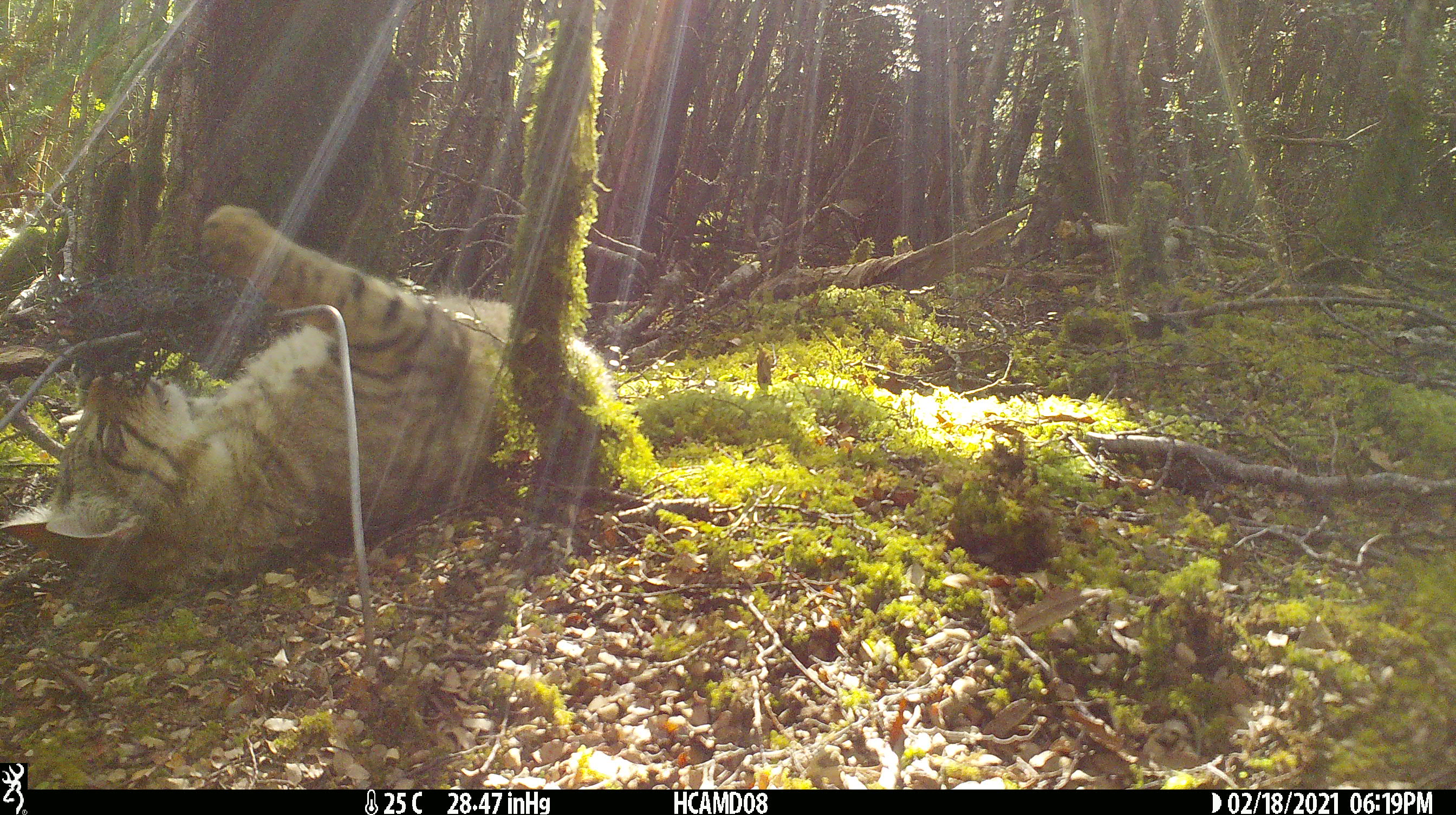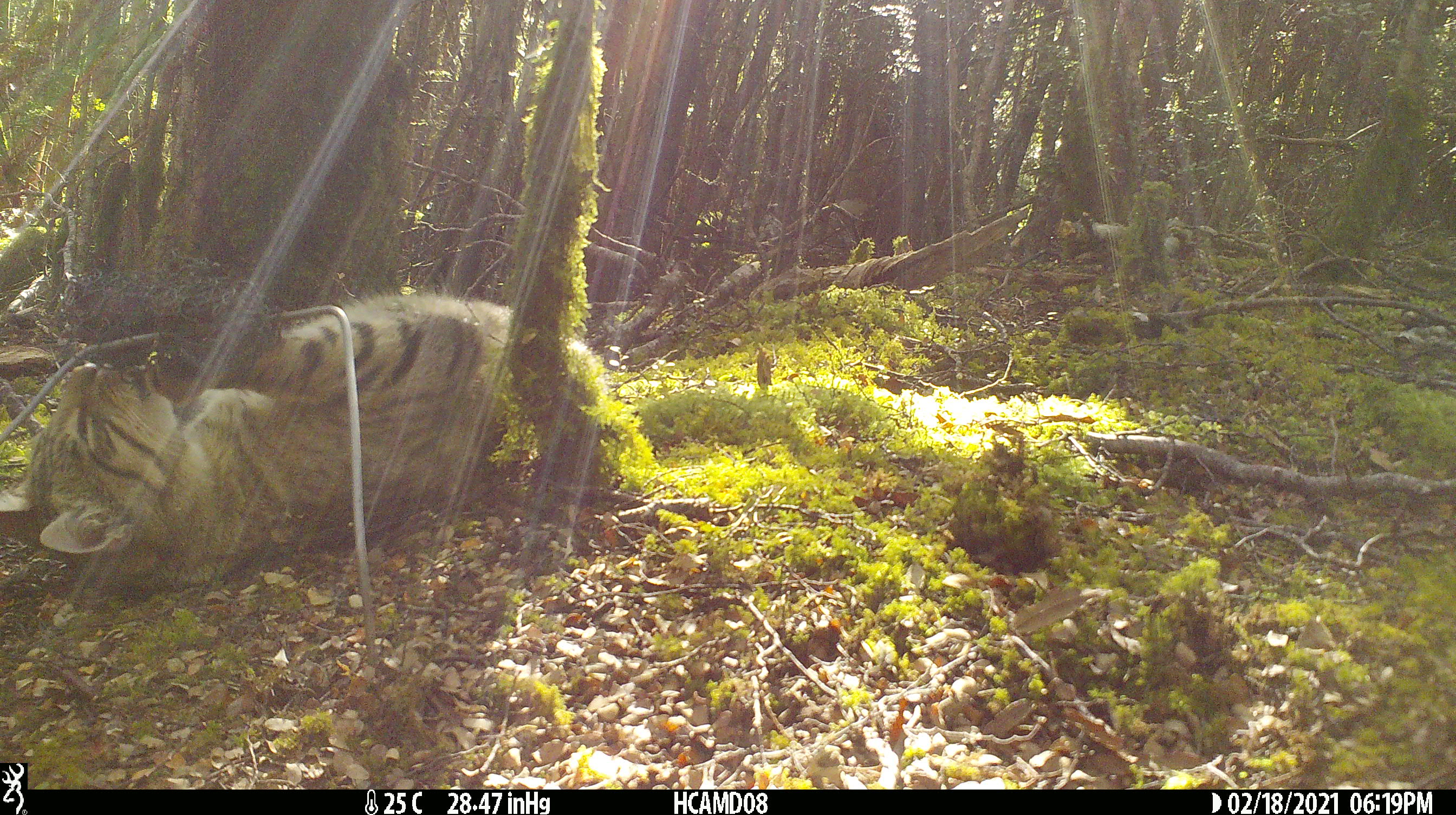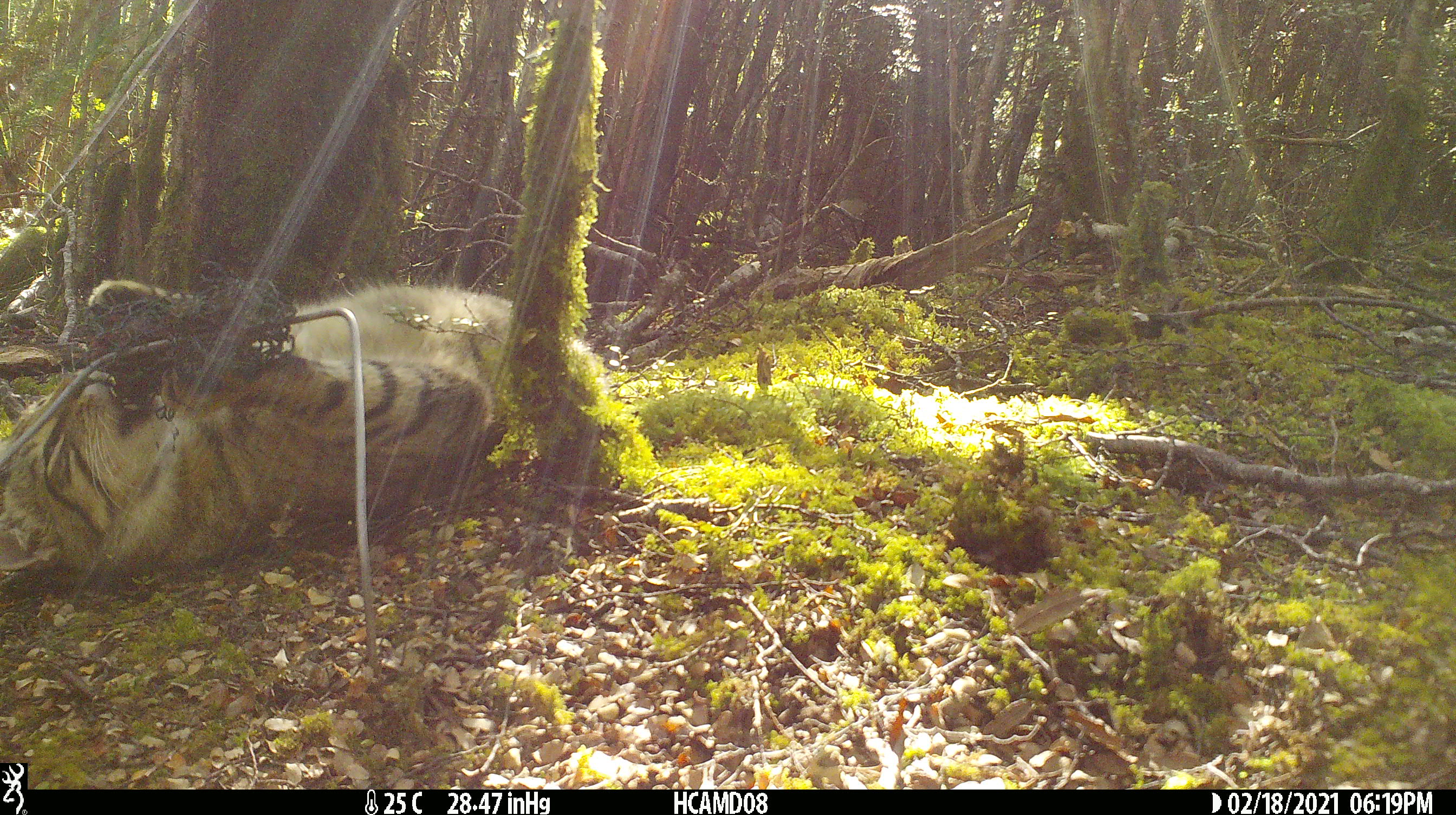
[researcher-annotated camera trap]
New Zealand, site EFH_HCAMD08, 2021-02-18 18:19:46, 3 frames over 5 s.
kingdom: Animalia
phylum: Chordata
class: Mammalia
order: Carnivora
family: Felidae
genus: Felis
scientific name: Felis catus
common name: domestic cat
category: cat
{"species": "cat (domestic cat) (Felis catus)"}